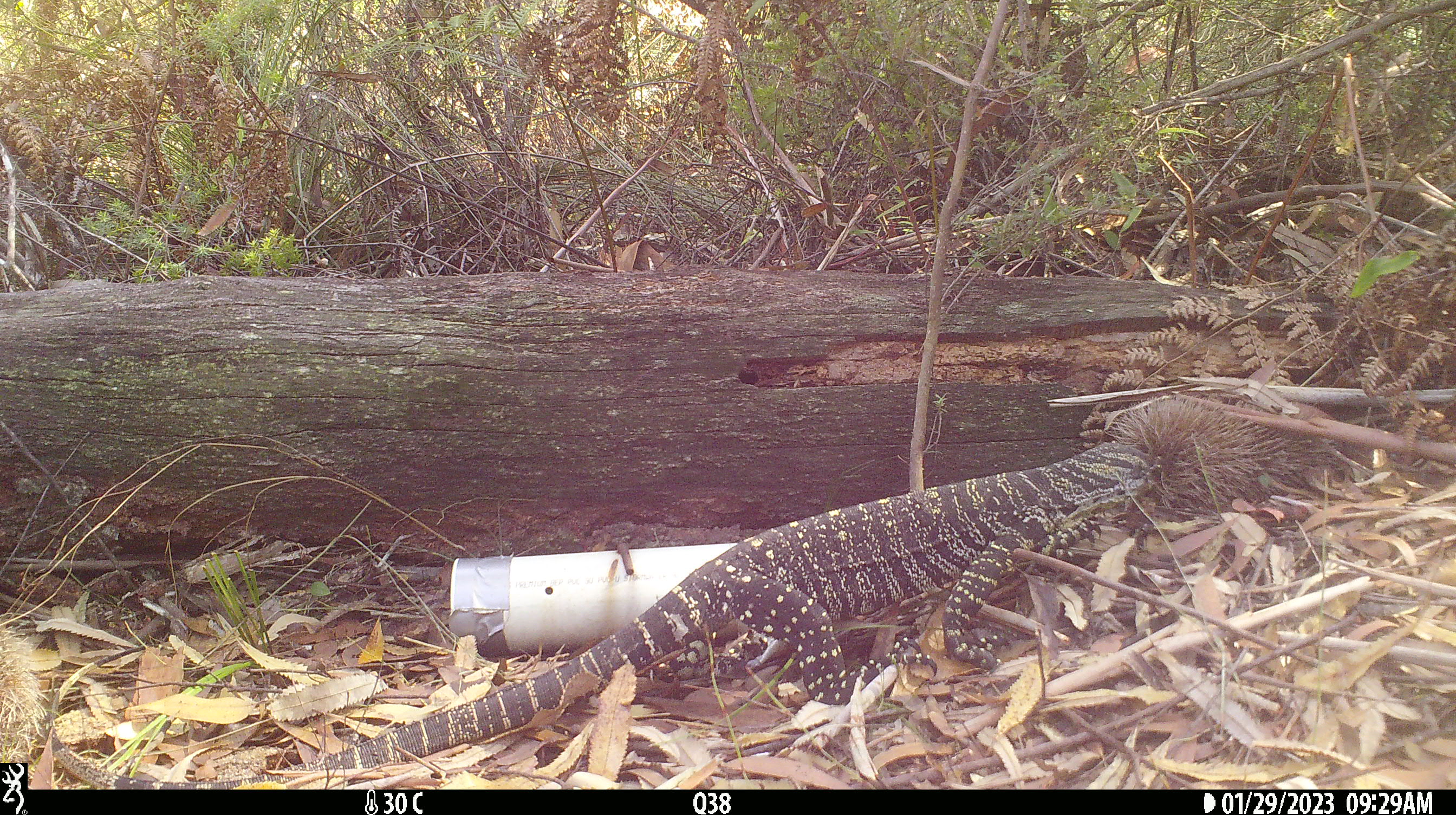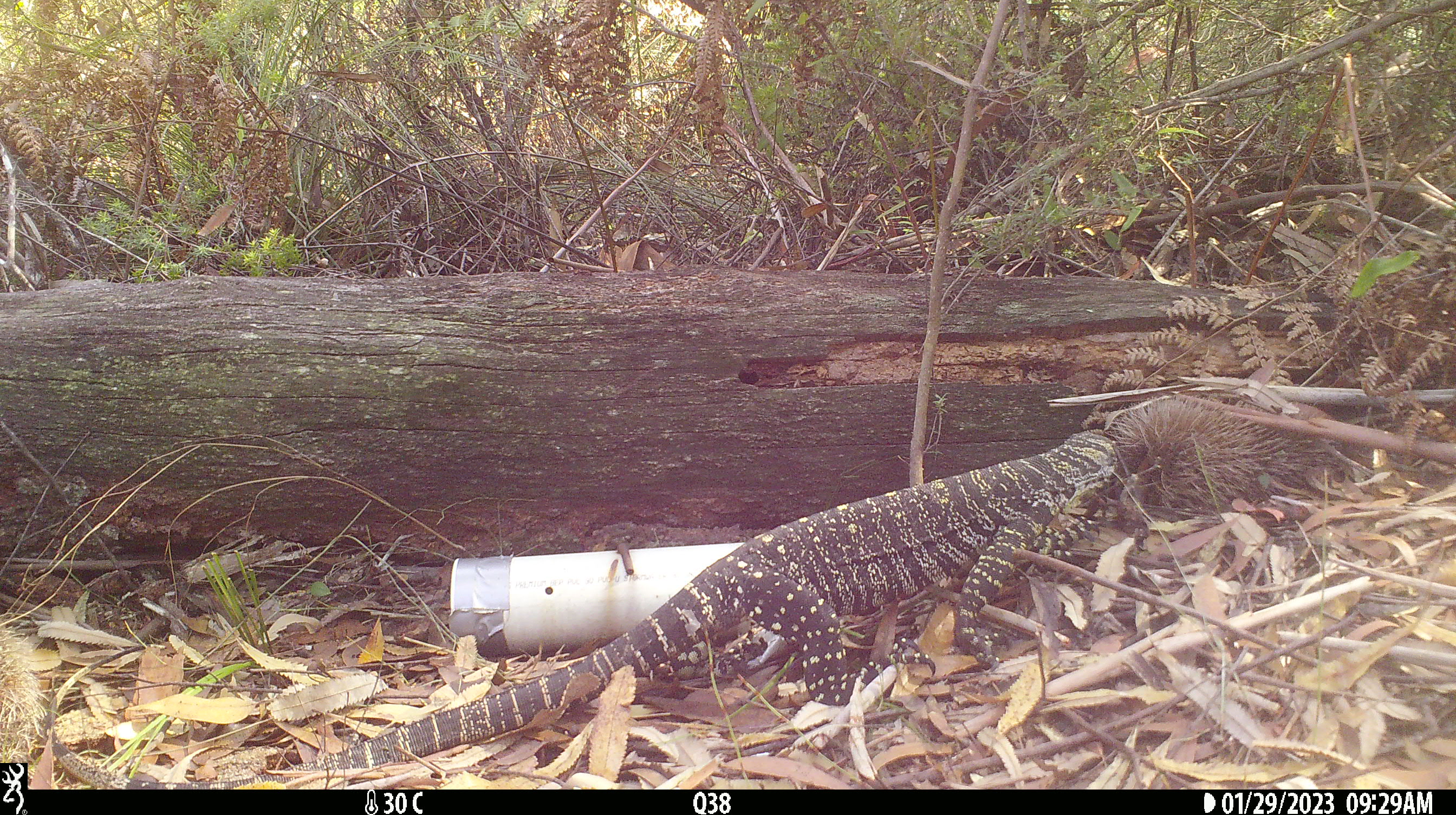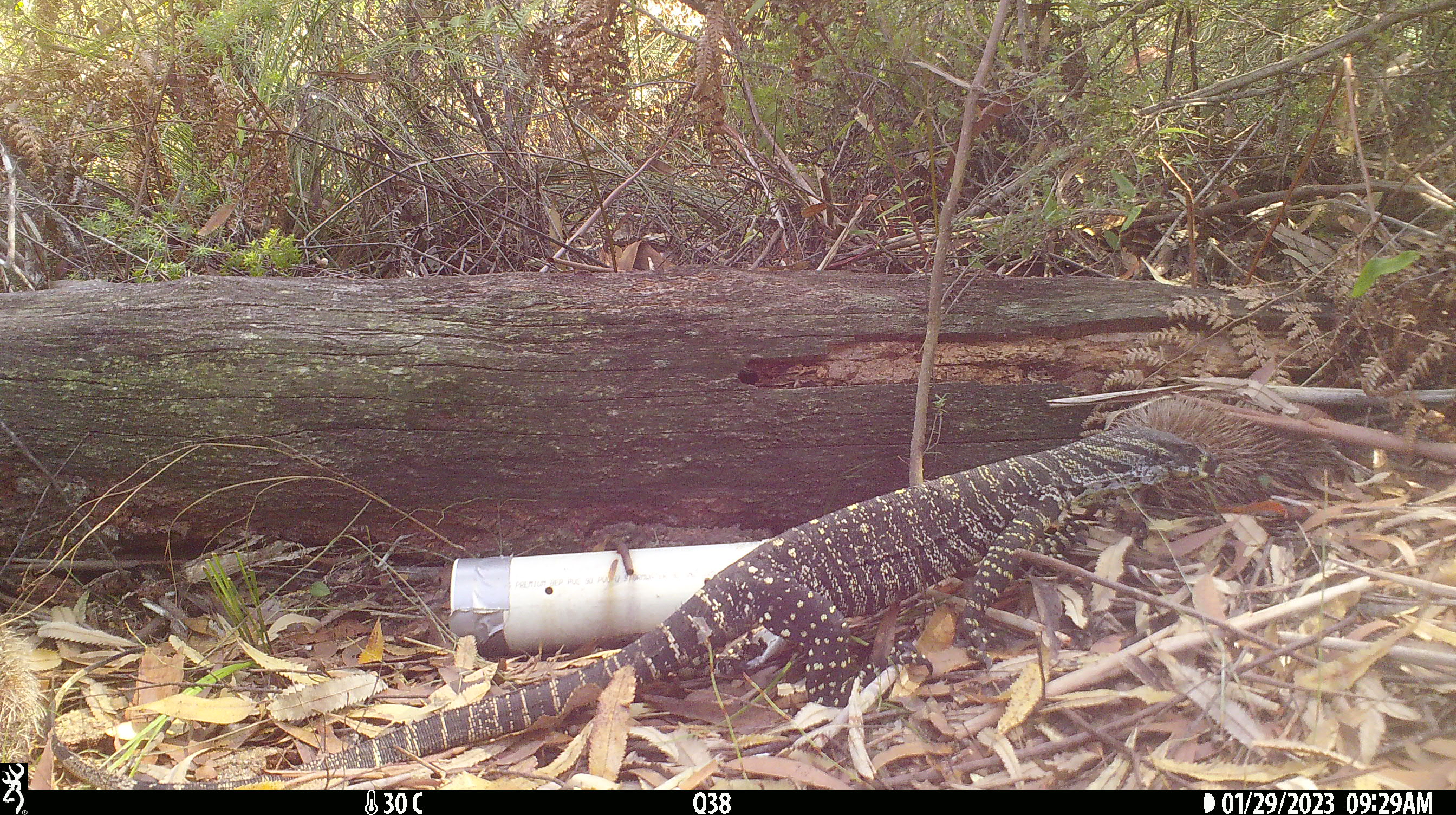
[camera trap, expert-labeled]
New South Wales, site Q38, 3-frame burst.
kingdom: Animalia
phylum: Chordata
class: Reptilia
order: Squamata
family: Varanidae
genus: Varanus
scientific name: Varanus varius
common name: lace monitor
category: goanna